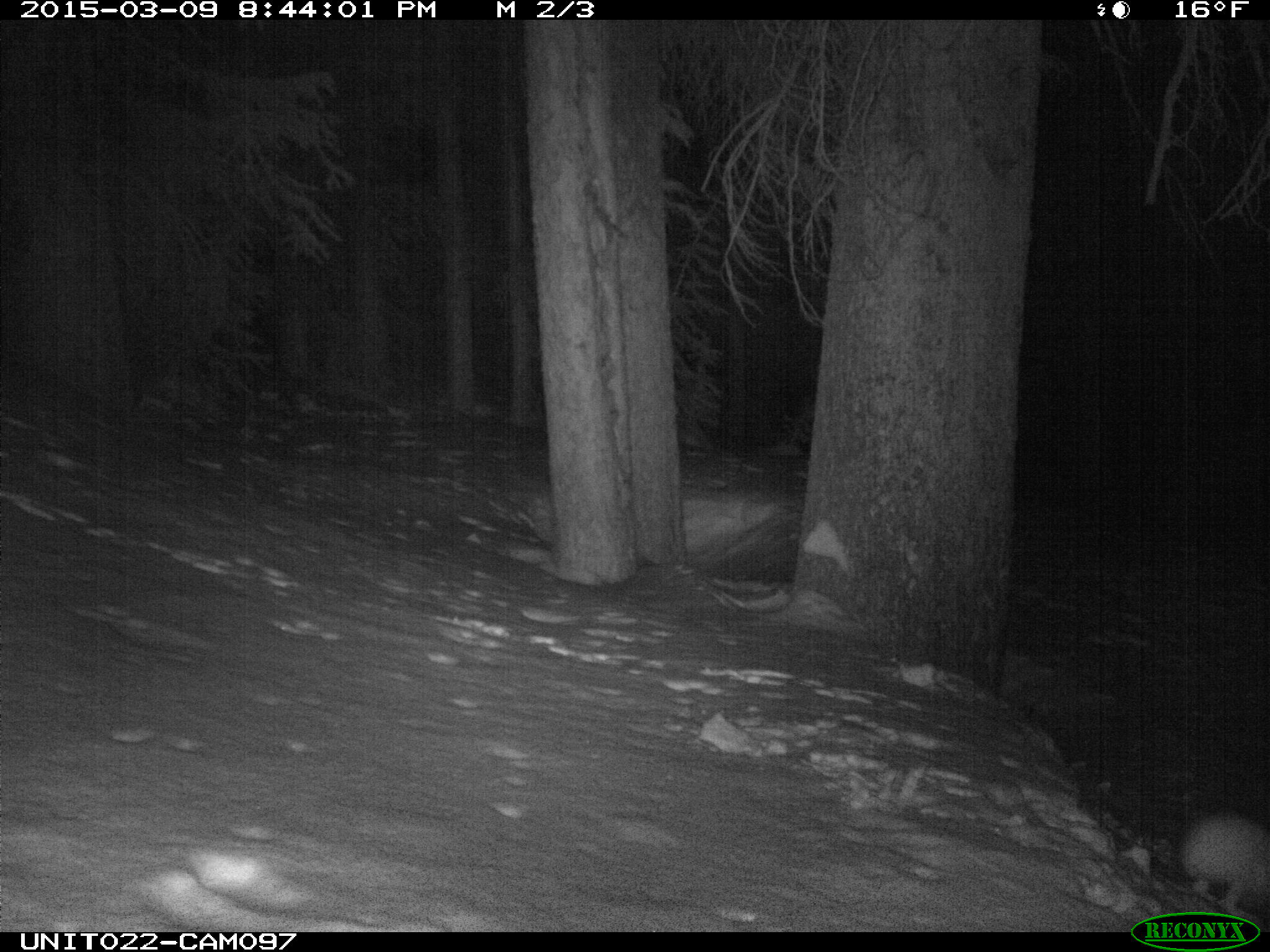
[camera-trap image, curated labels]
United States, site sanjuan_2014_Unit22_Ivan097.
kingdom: Animalia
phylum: Chordata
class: Mammalia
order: Lagomorpha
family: Leporidae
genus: Lepus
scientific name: Lepus americanus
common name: snowshoe hare